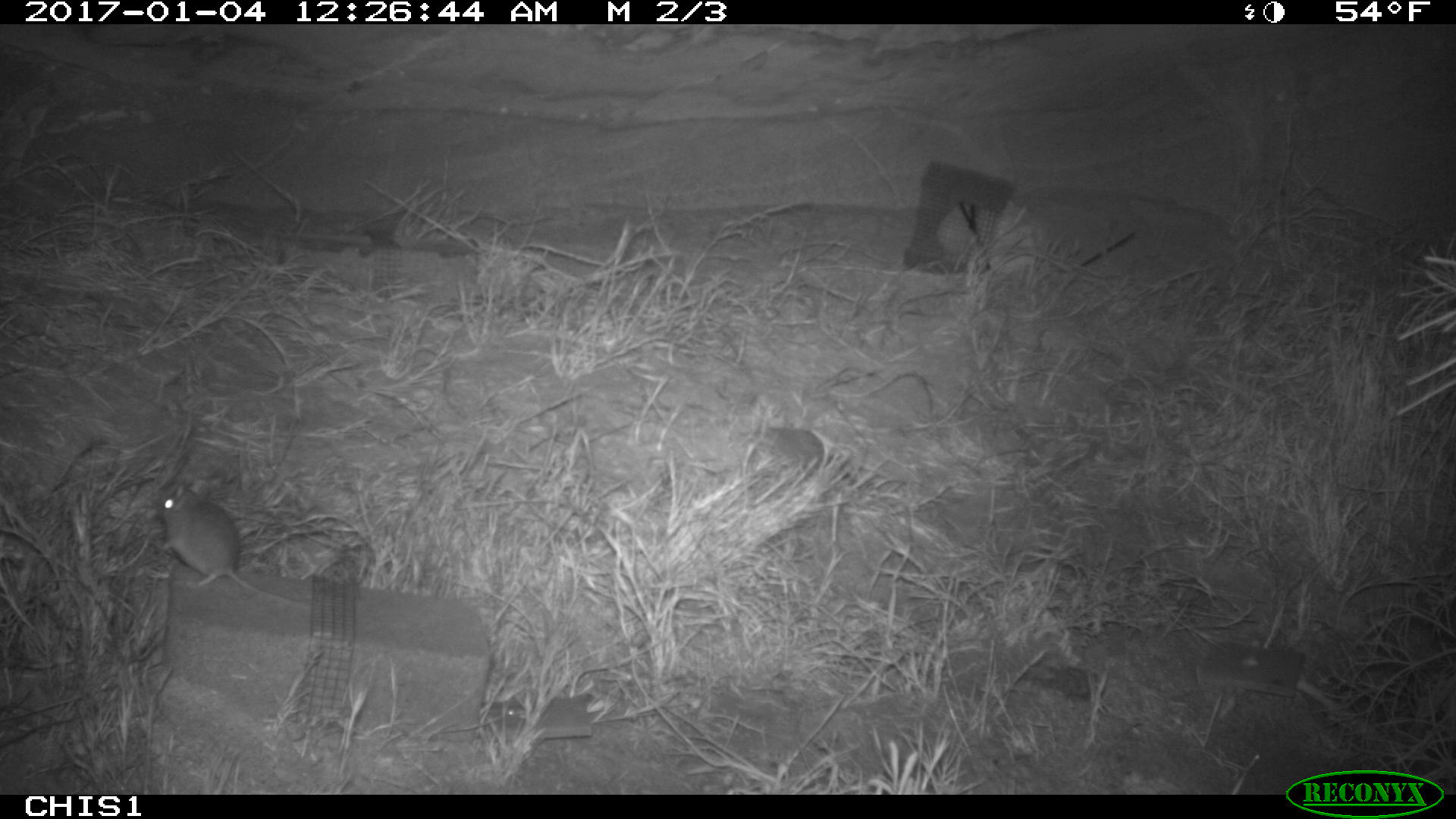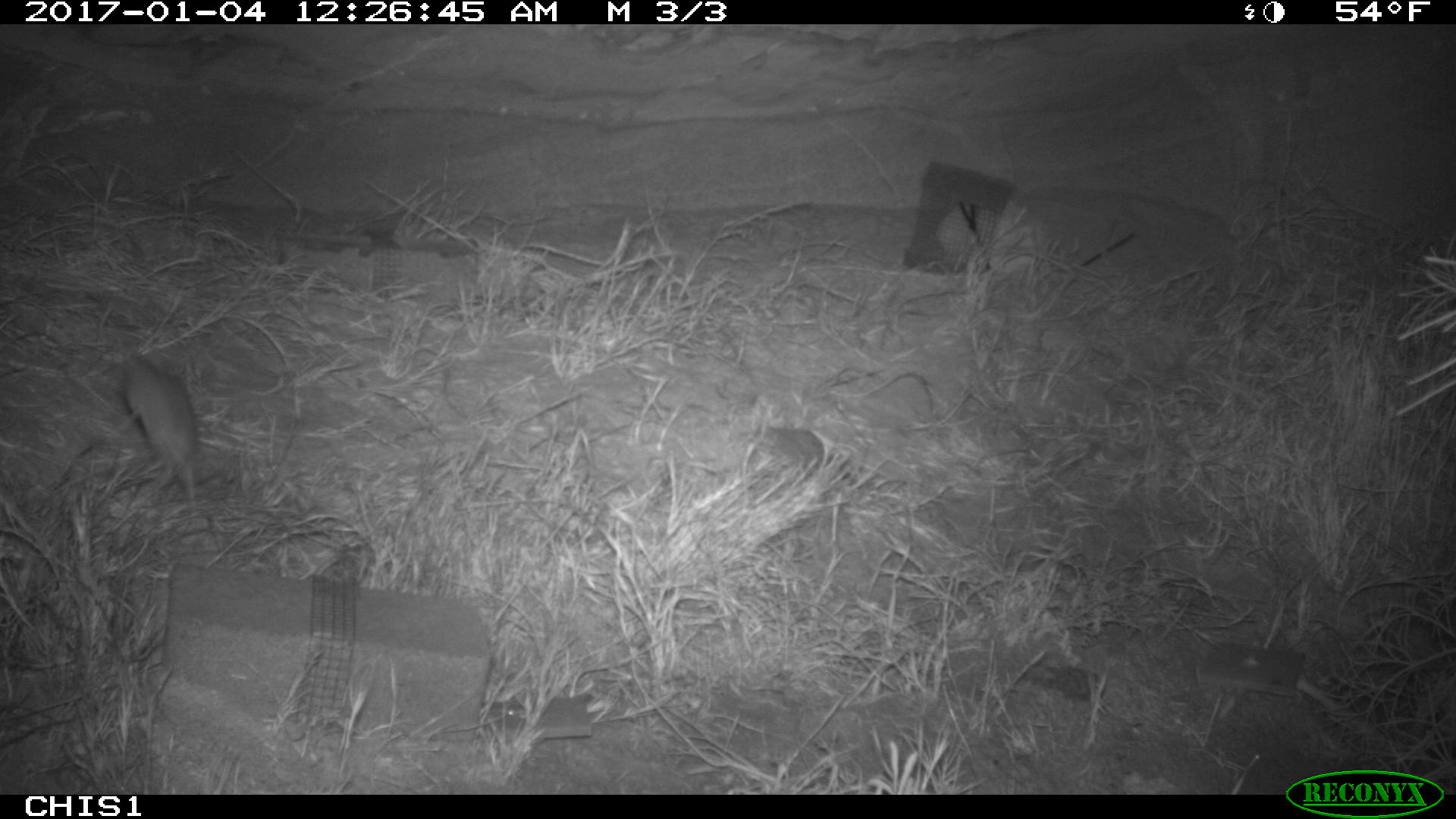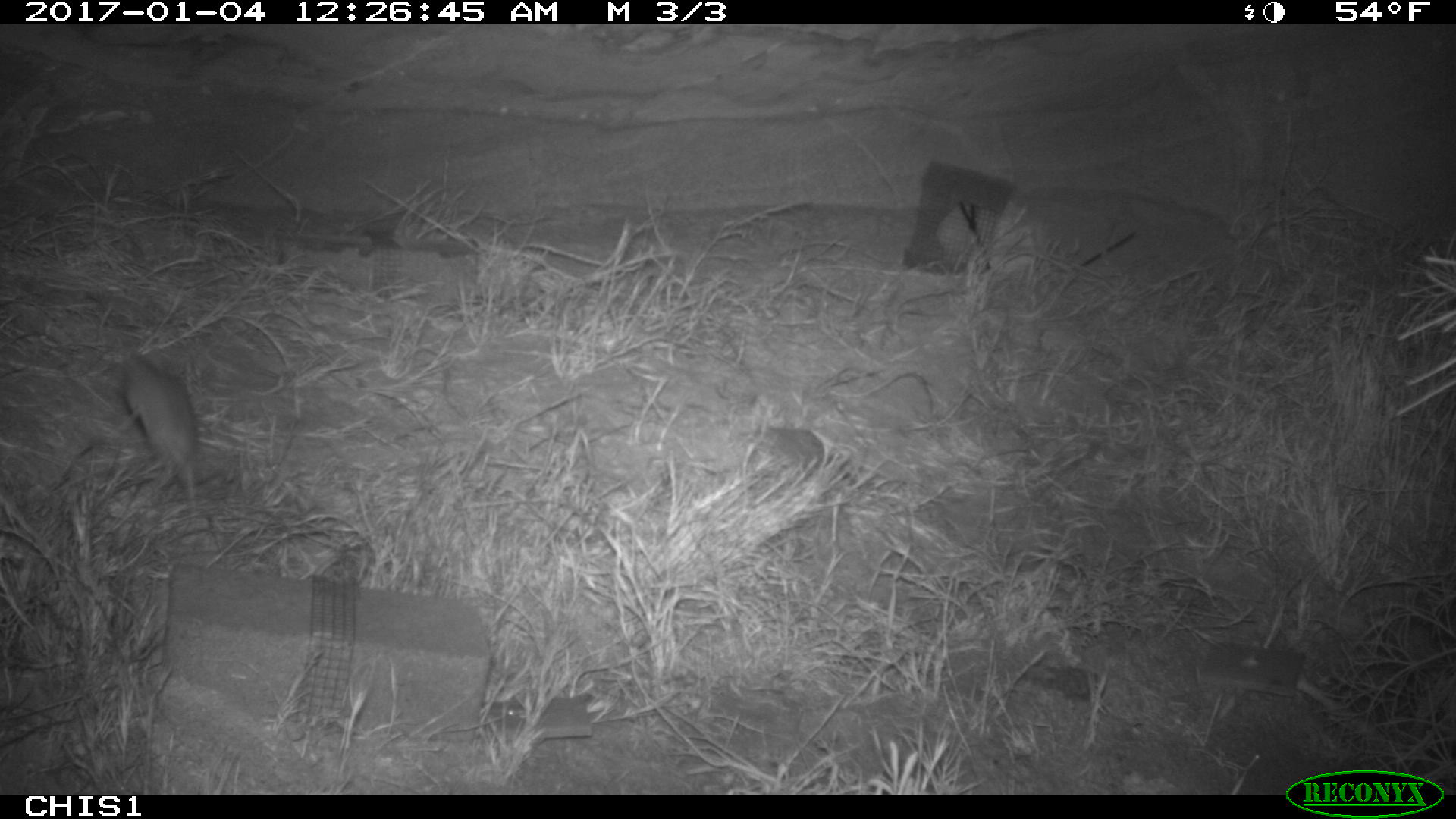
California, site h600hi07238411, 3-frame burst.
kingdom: Animalia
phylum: Chordata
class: Mammalia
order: Rodentia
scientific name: Rodentia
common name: rodent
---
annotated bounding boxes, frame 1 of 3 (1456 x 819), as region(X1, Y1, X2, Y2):
rodent: region(154, 479, 310, 610)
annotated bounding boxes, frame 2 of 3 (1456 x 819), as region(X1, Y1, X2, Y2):
rodent: region(124, 349, 196, 511)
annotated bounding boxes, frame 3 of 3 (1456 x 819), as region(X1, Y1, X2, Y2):
rodent: region(121, 353, 199, 500)